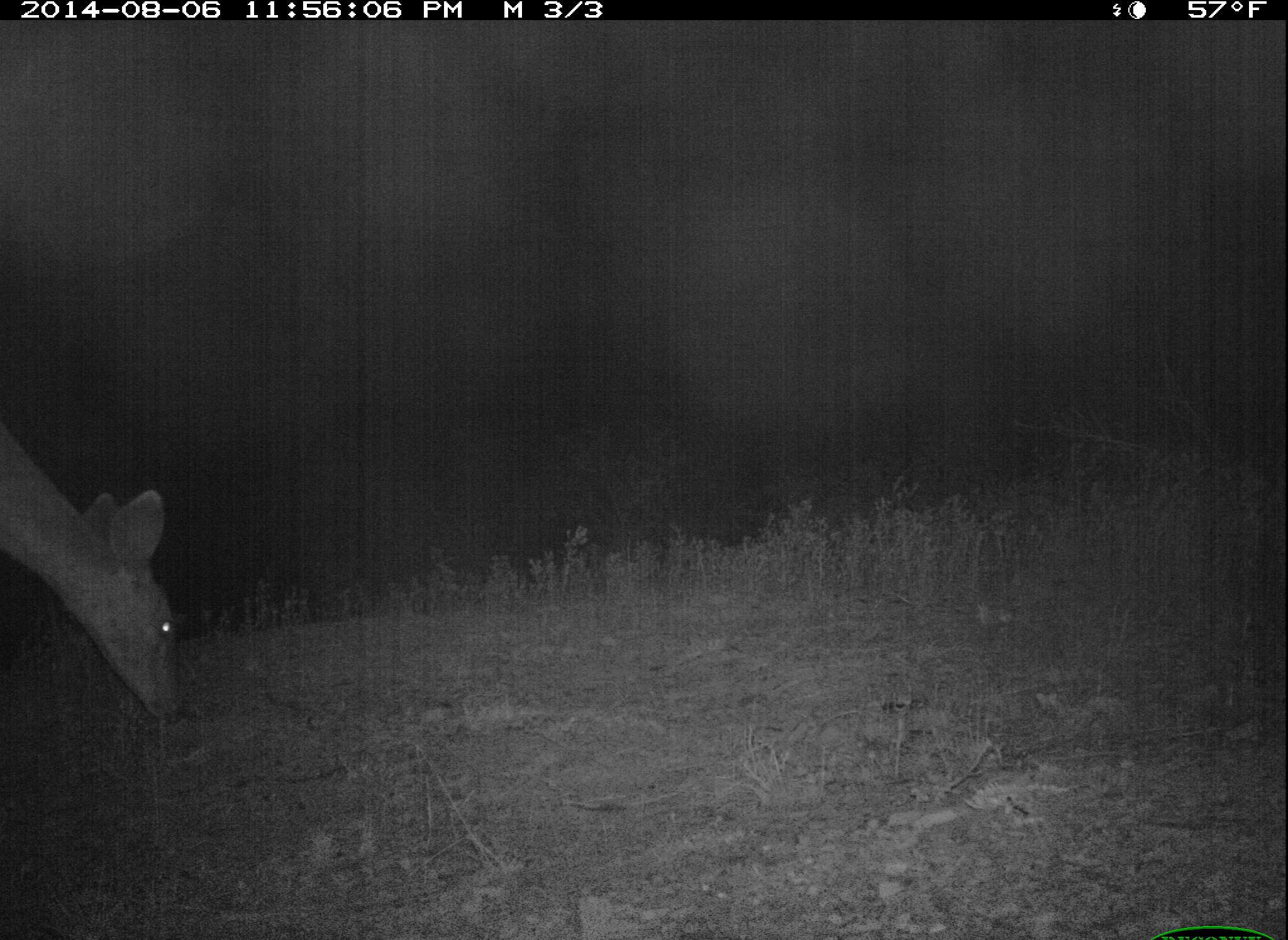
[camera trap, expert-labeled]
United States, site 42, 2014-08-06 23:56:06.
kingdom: Animalia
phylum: Chordata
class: Mammalia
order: Artiodactyla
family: Cervidae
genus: Odocoileus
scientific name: Odocoileus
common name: deer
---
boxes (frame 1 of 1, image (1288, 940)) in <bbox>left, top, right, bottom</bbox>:
deer: <bbox>0, 414, 188, 722</bbox>